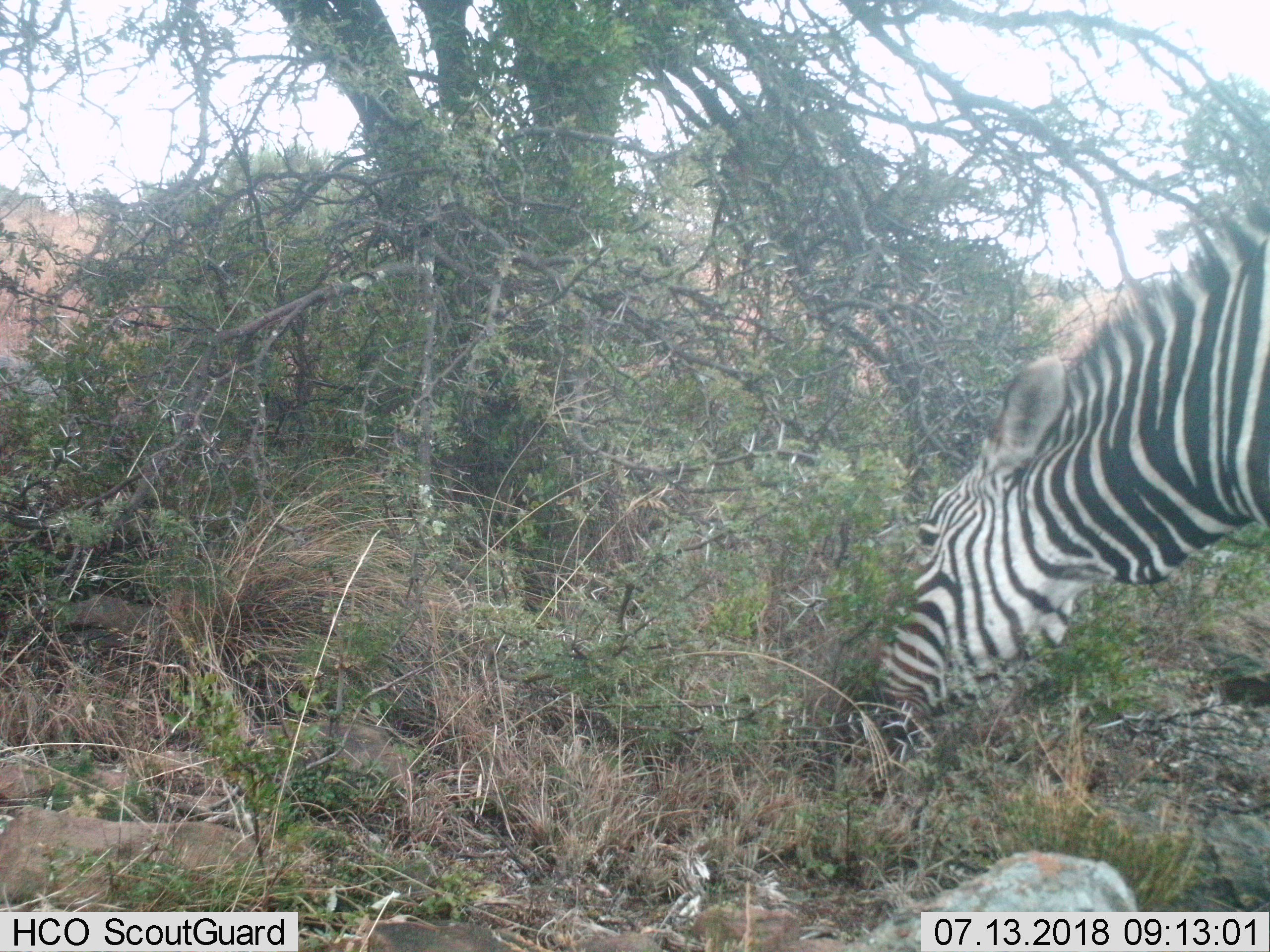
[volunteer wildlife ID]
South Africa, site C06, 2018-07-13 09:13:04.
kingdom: Animalia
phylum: Chordata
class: Mammalia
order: Perissodactyla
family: Equidae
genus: Equus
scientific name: Equus zebra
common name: mountain zebra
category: zebramountain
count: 1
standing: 14%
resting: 0%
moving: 0%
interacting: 0%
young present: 0%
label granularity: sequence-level